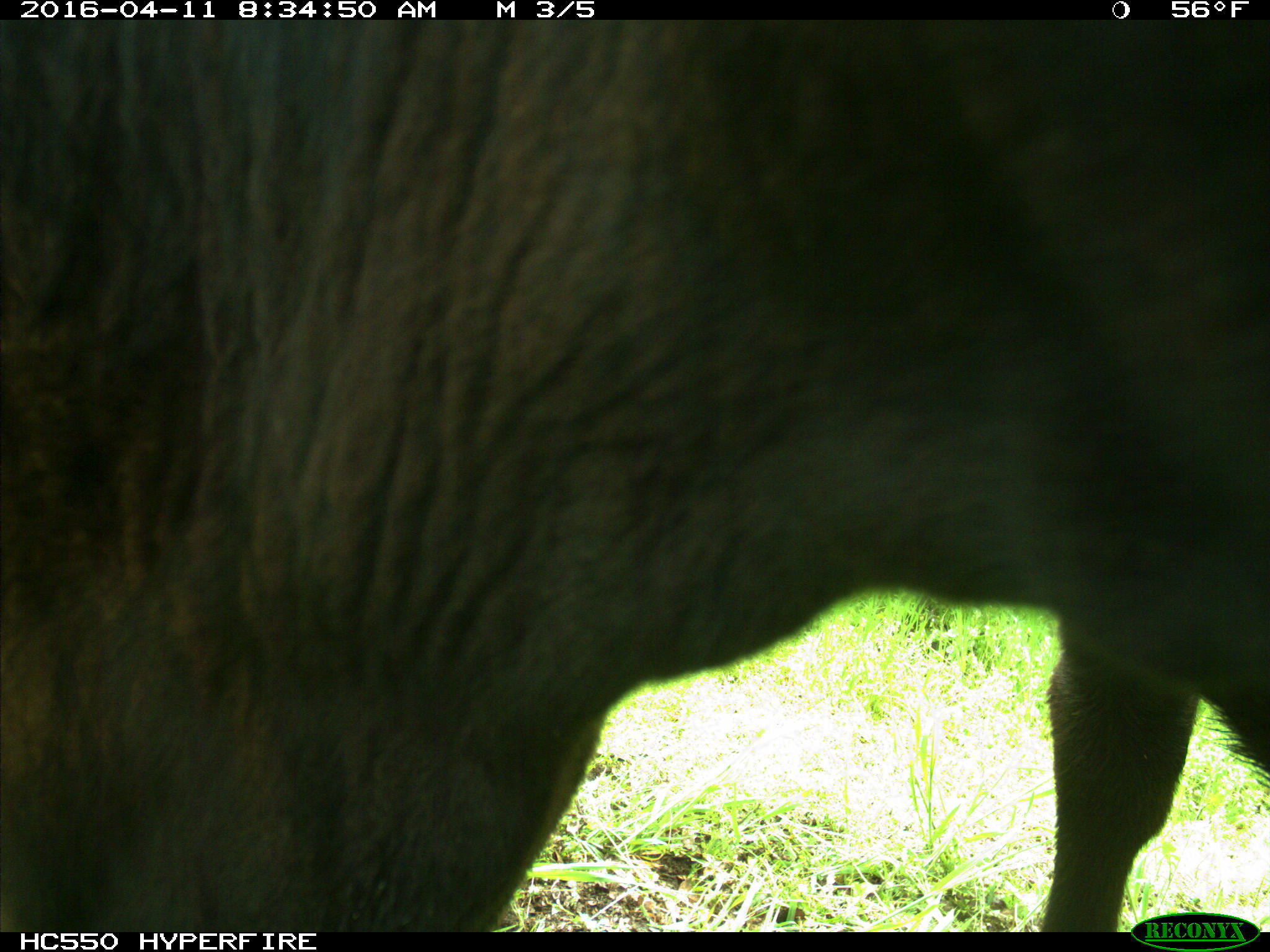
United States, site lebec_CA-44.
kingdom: Animalia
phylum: Chordata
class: Mammalia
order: Artiodactyla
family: Bovidae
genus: Bos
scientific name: Bos taurus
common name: domestic cow